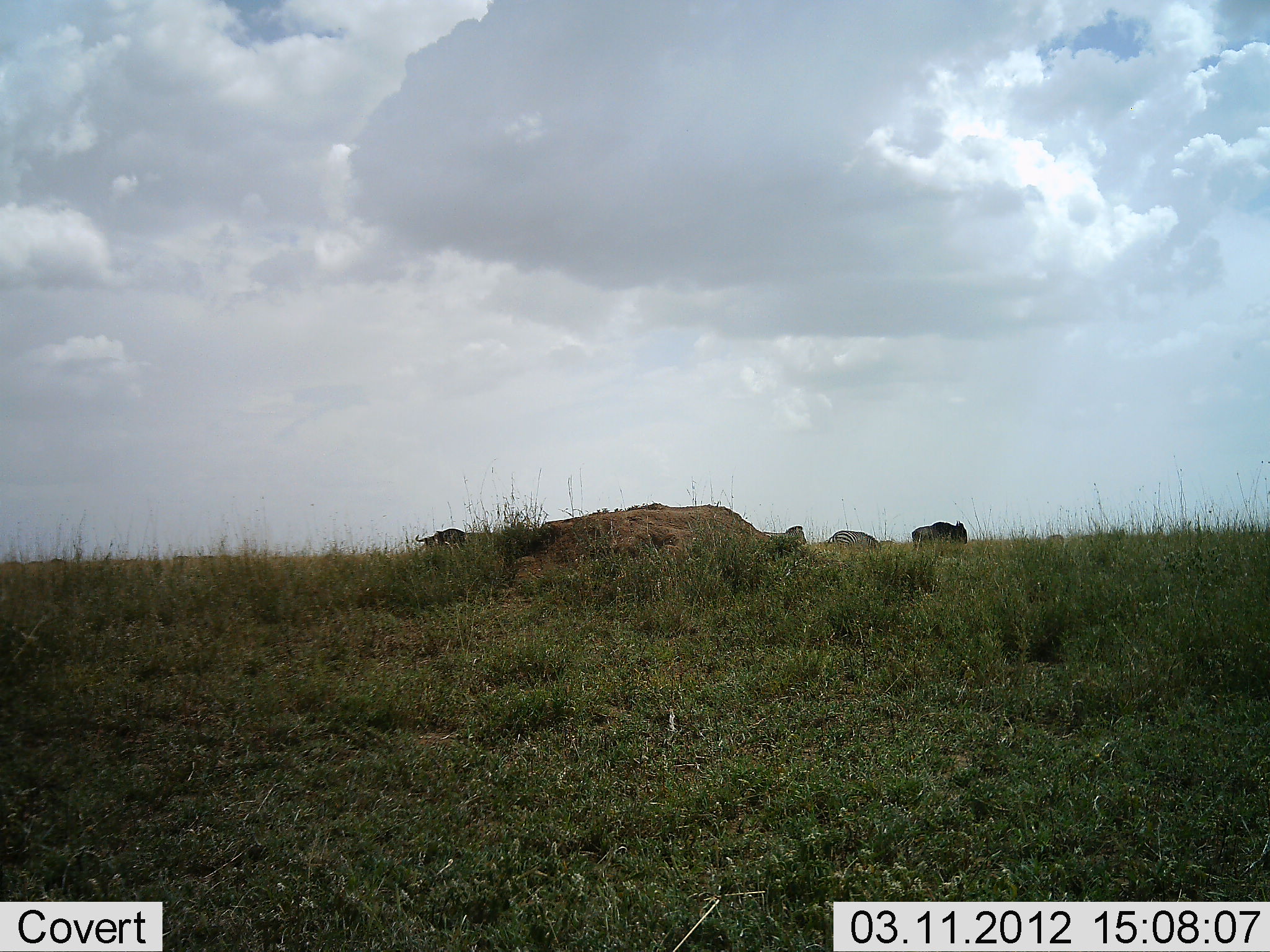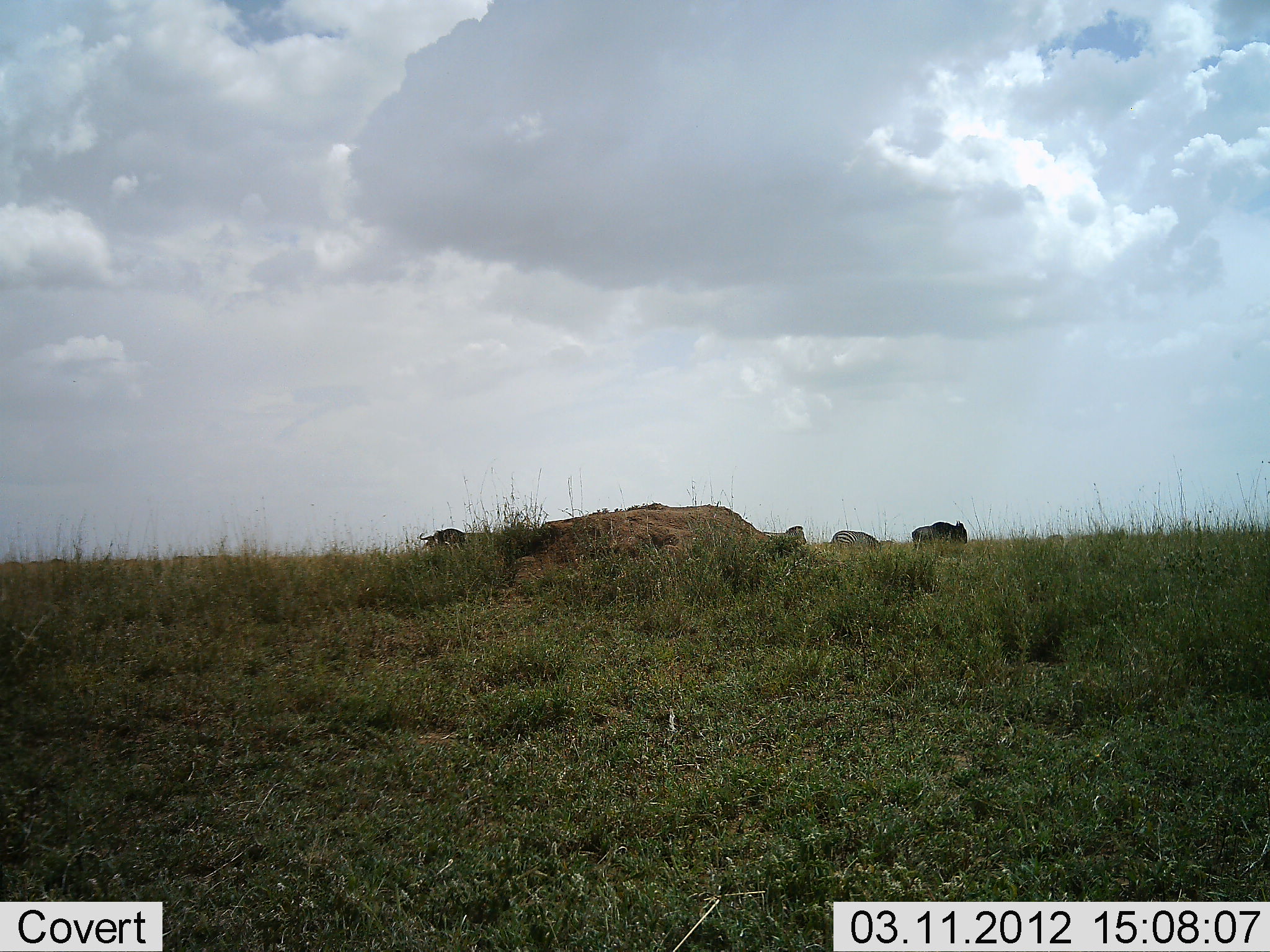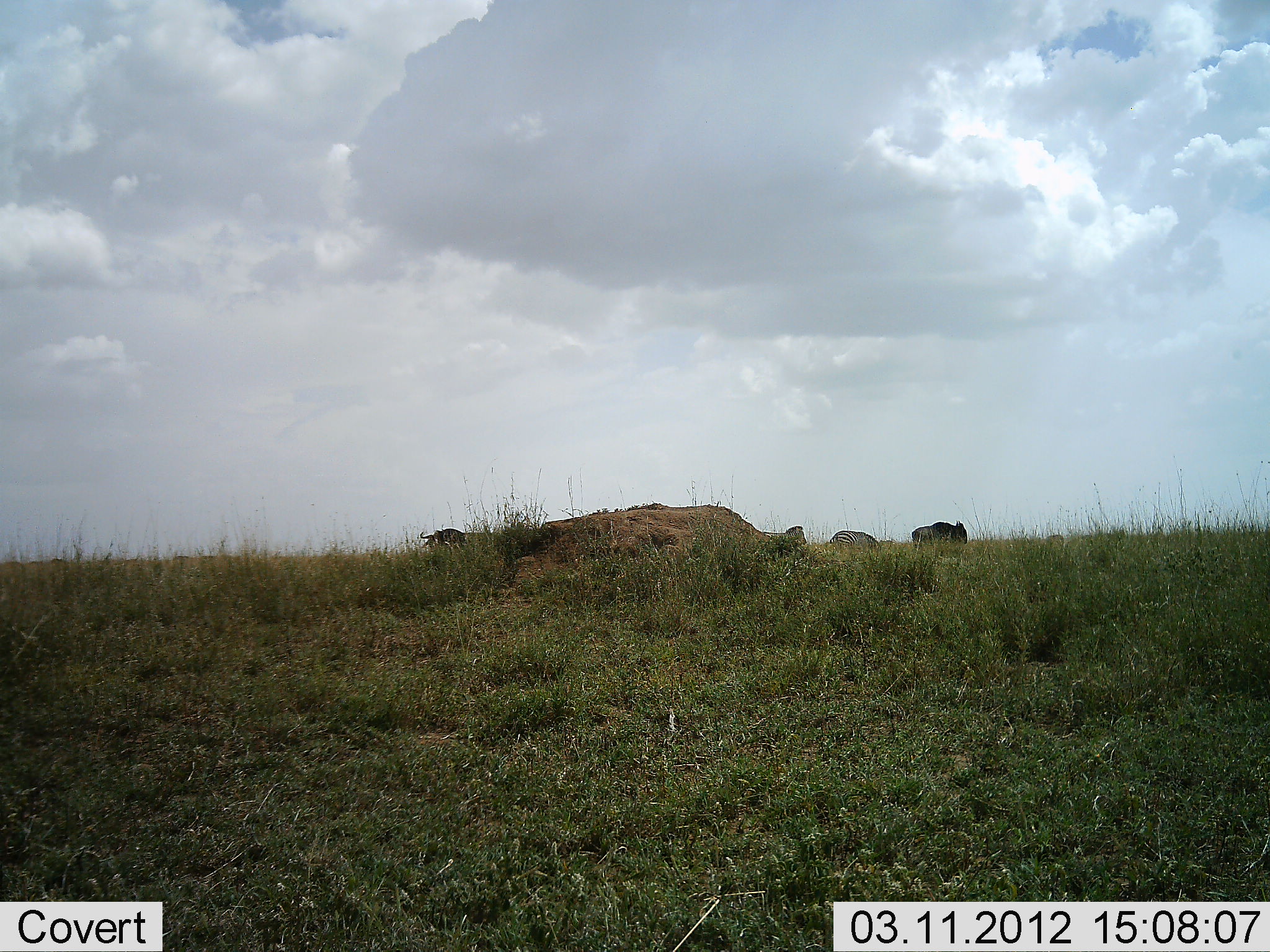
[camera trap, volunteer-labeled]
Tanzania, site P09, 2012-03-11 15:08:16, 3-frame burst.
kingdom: Animalia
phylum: Chordata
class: Mammalia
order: Artiodactyla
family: Bovidae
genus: Connochaetes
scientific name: Connochaetes taurinus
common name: blue wildebeest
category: wildebeest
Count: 3.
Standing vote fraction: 79%.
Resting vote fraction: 0%.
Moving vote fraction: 5%.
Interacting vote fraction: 0%.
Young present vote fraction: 0%.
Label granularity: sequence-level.